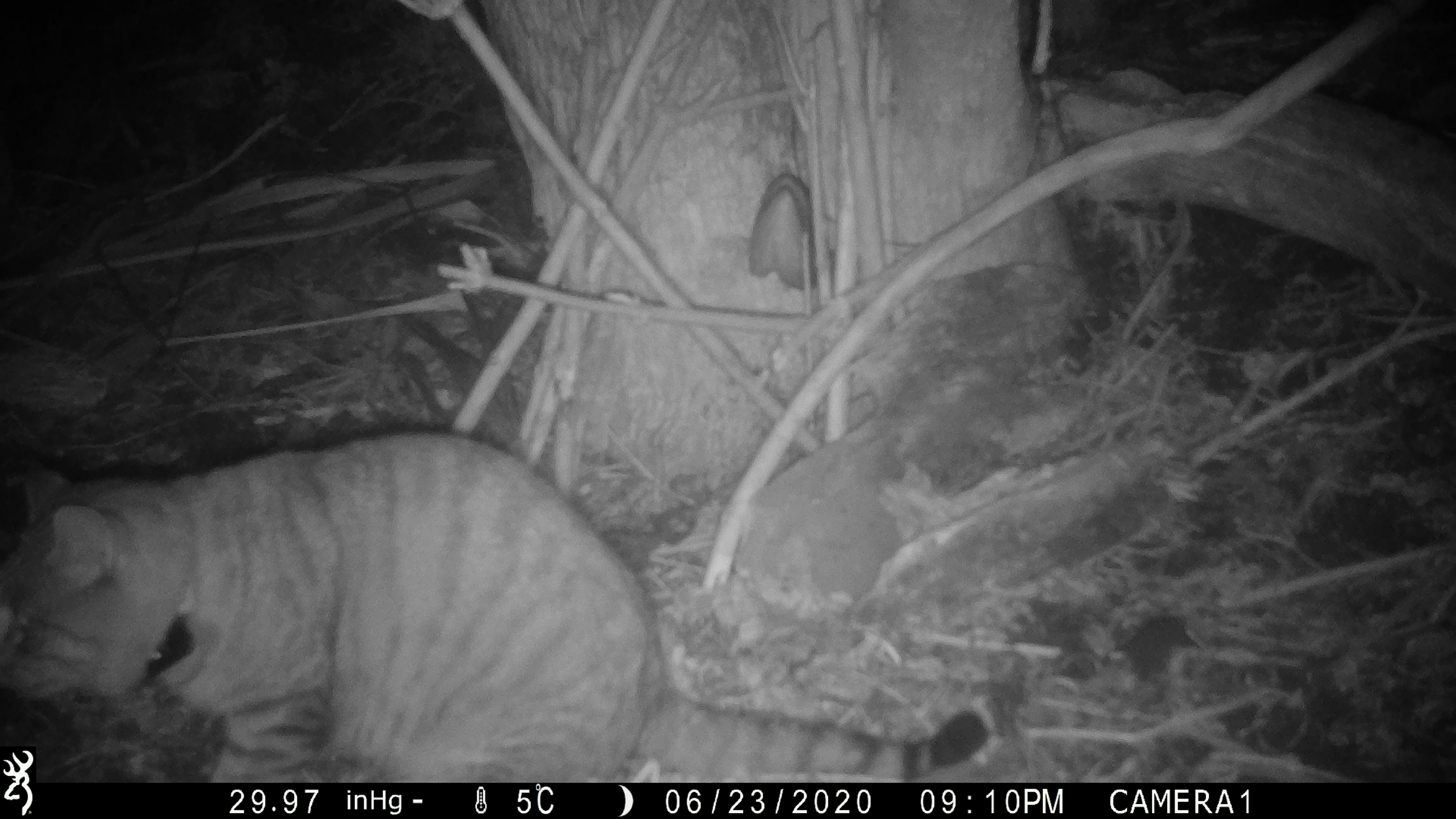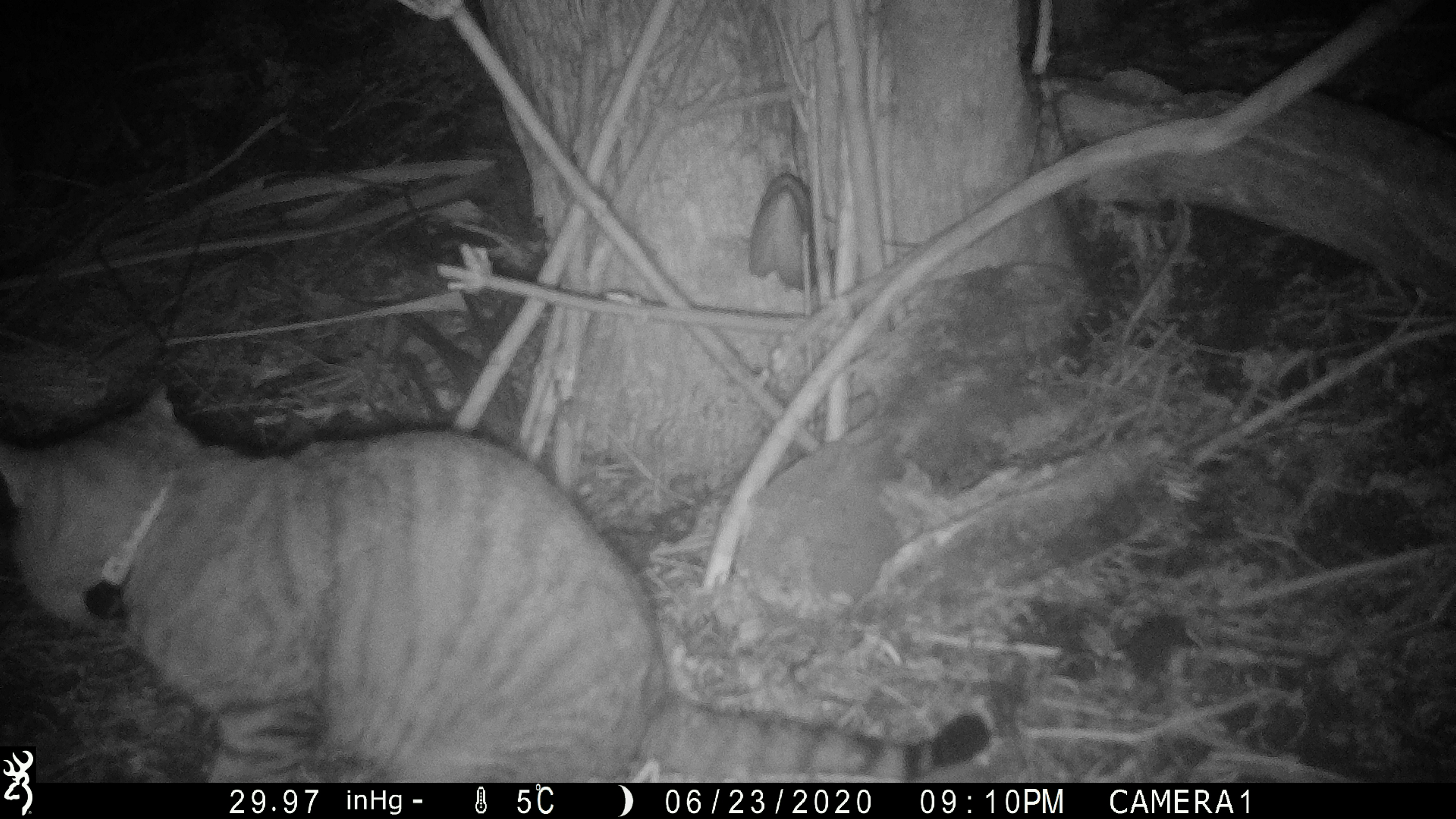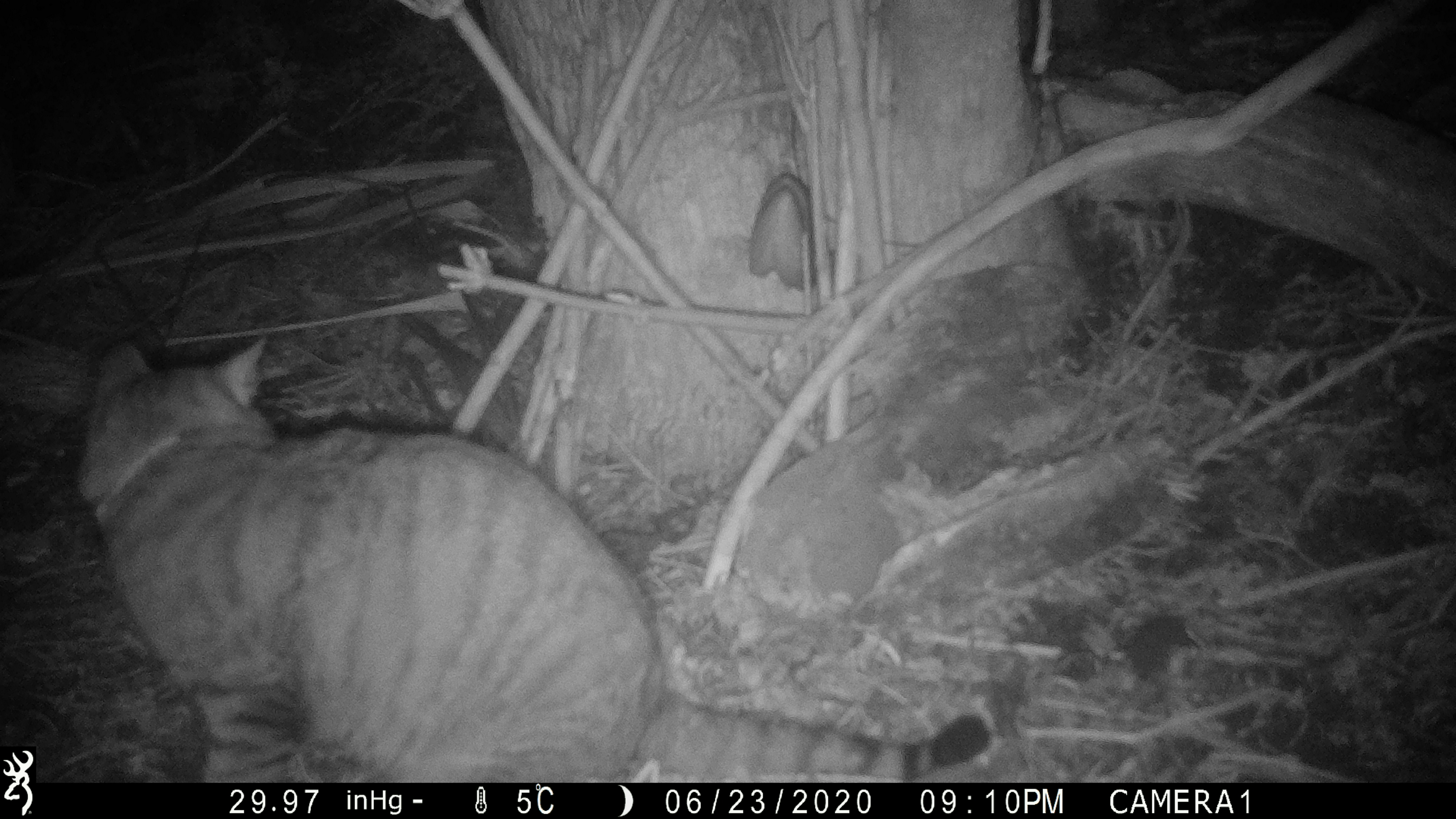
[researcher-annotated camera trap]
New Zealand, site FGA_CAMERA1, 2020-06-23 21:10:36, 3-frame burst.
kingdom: Animalia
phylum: Chordata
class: Mammalia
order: Carnivora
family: Felidae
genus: Felis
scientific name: Felis catus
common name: domestic cat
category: cat